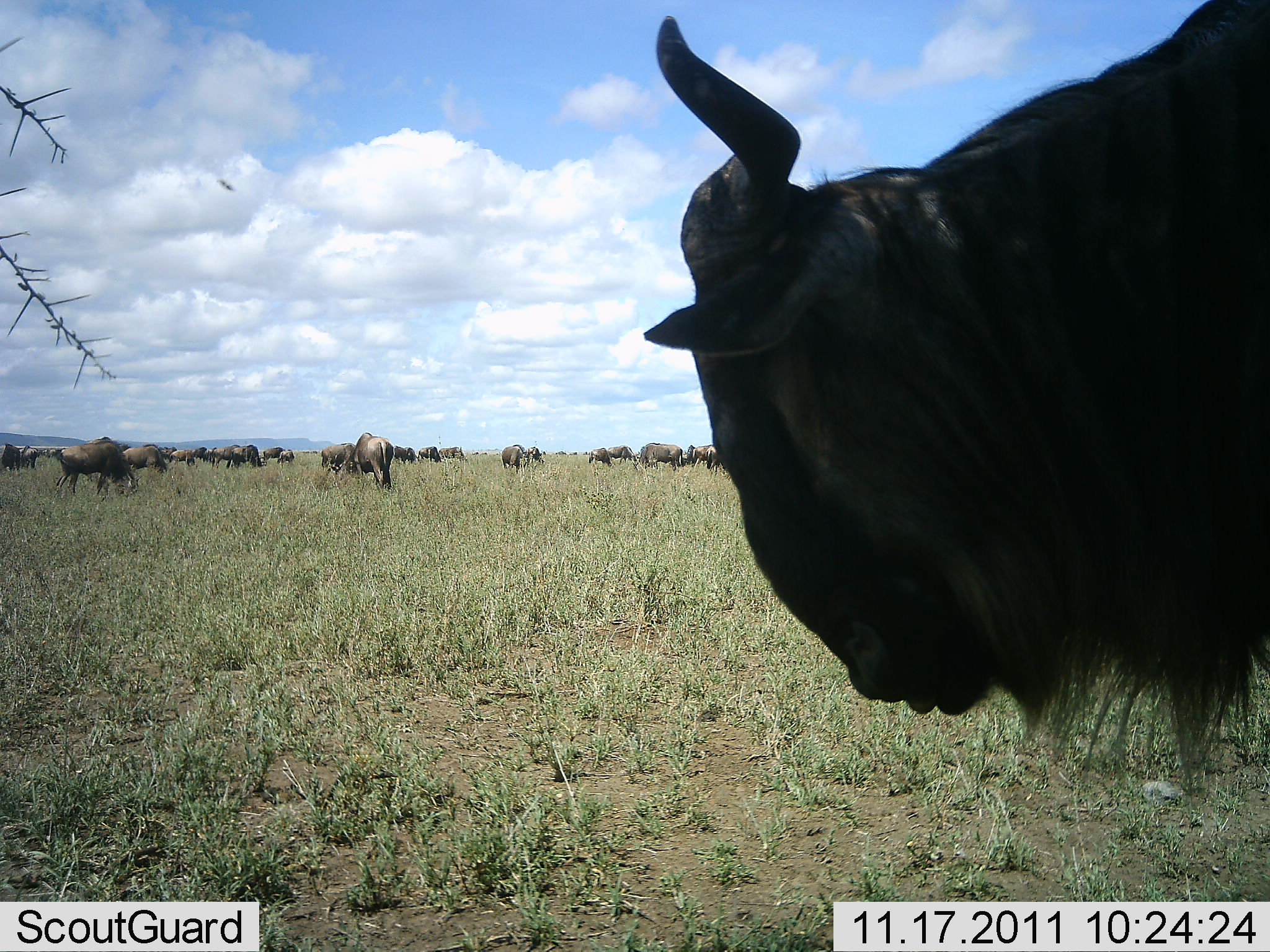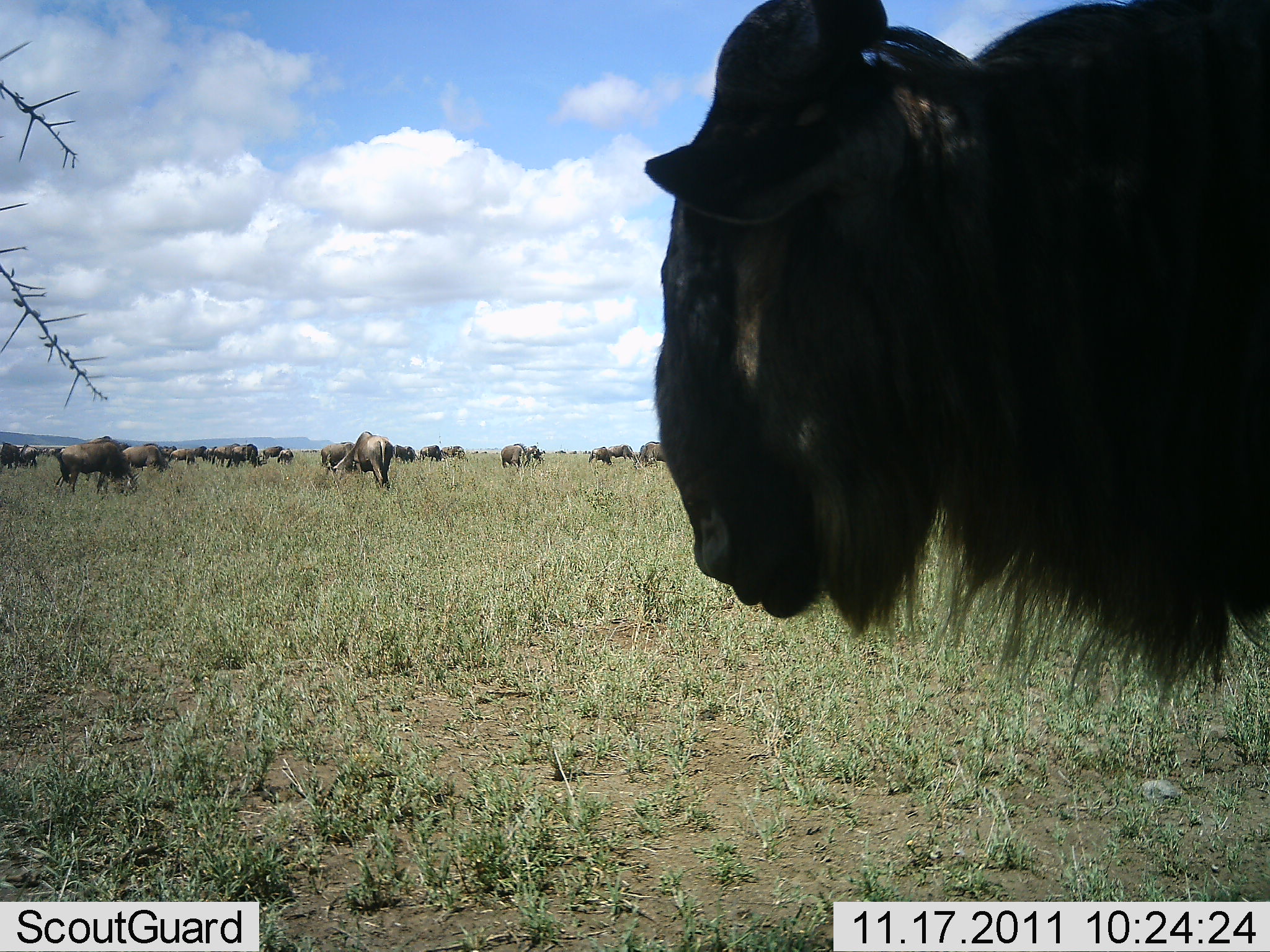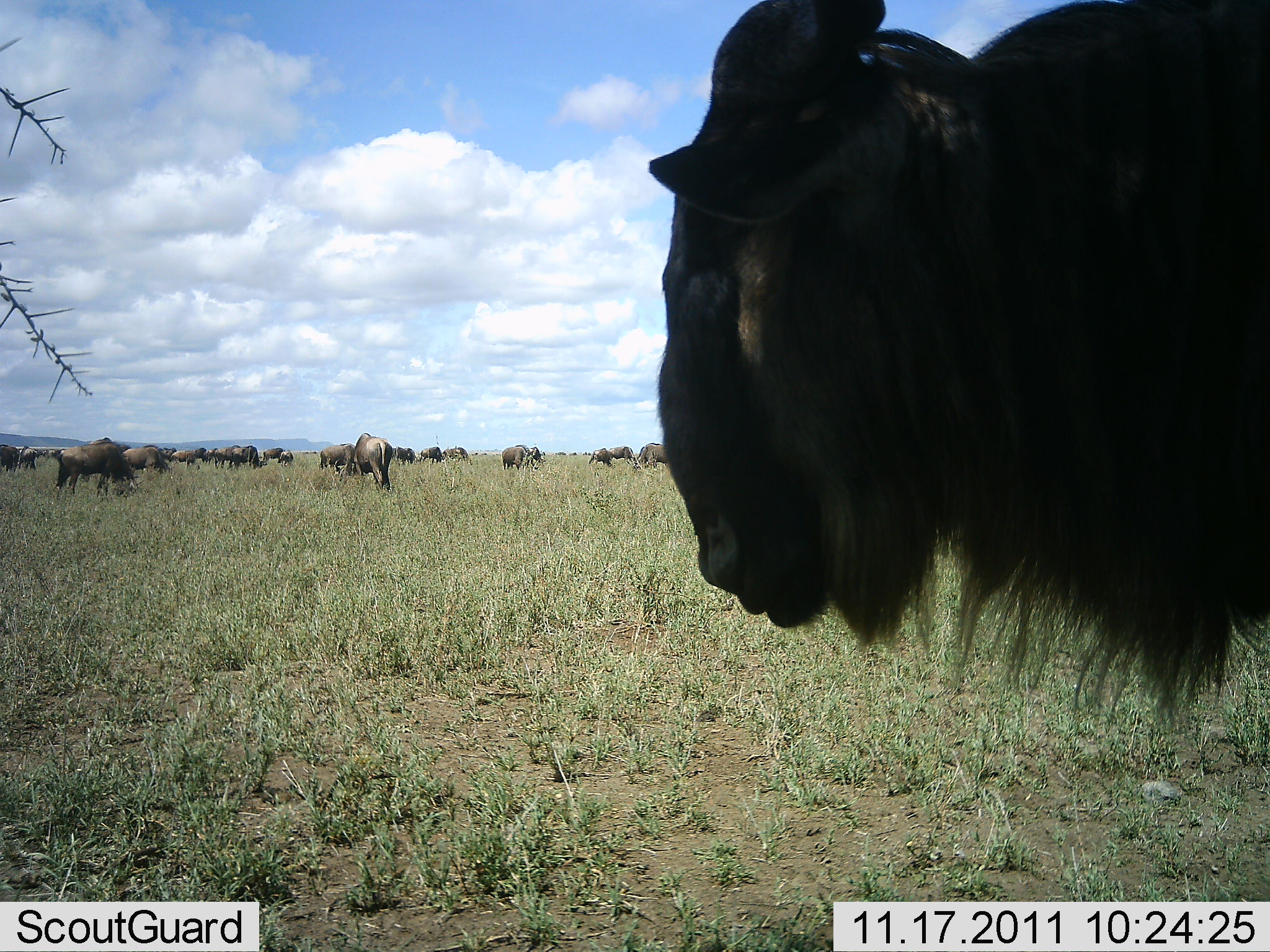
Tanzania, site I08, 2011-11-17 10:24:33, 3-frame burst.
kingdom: Animalia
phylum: Chordata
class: Mammalia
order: Artiodactyla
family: Bovidae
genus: Connochaetes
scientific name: Connochaetes taurinus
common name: blue wildebeest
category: wildebeest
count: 11-50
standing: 57%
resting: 14%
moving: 29%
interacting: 0%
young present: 0%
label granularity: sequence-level